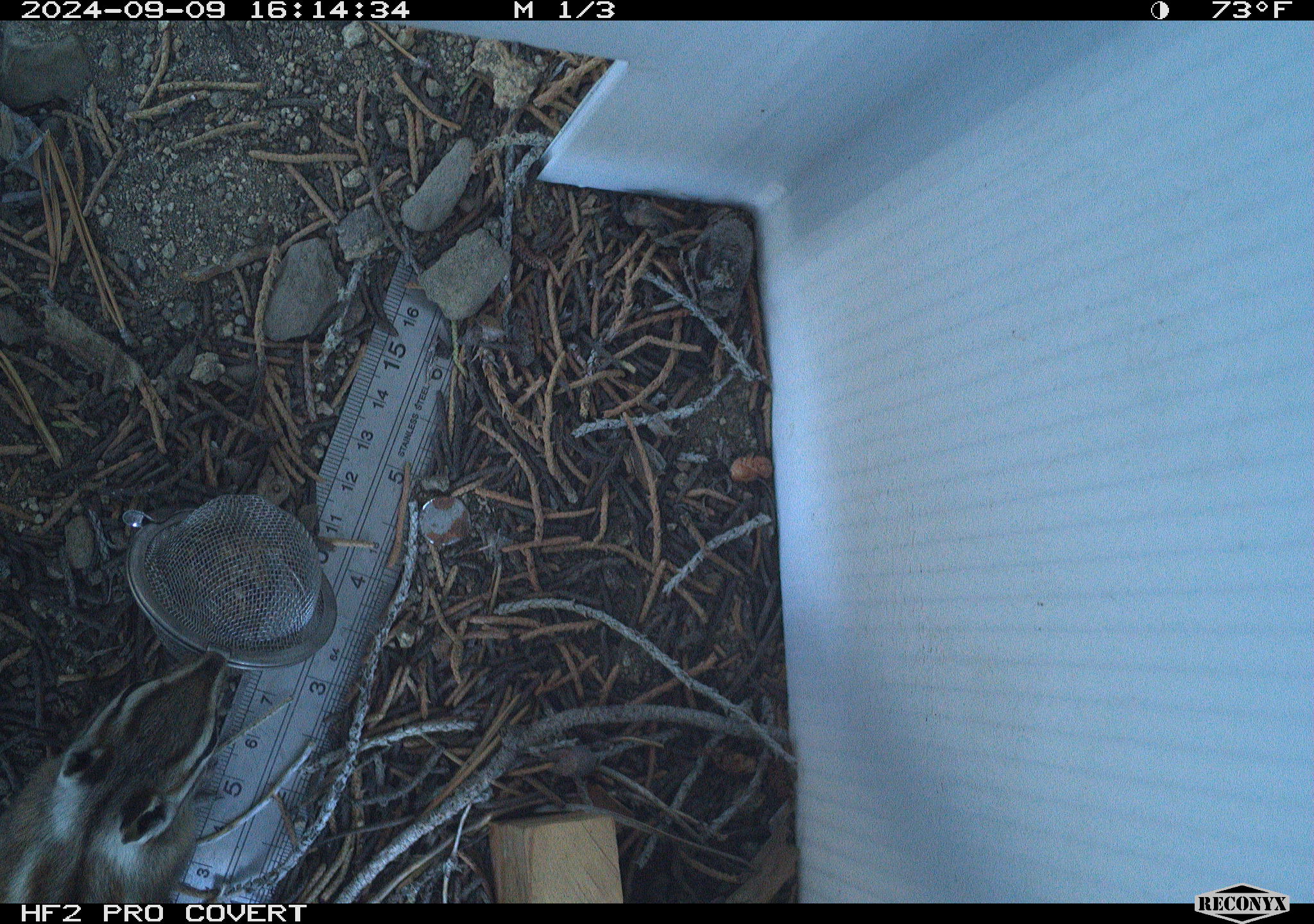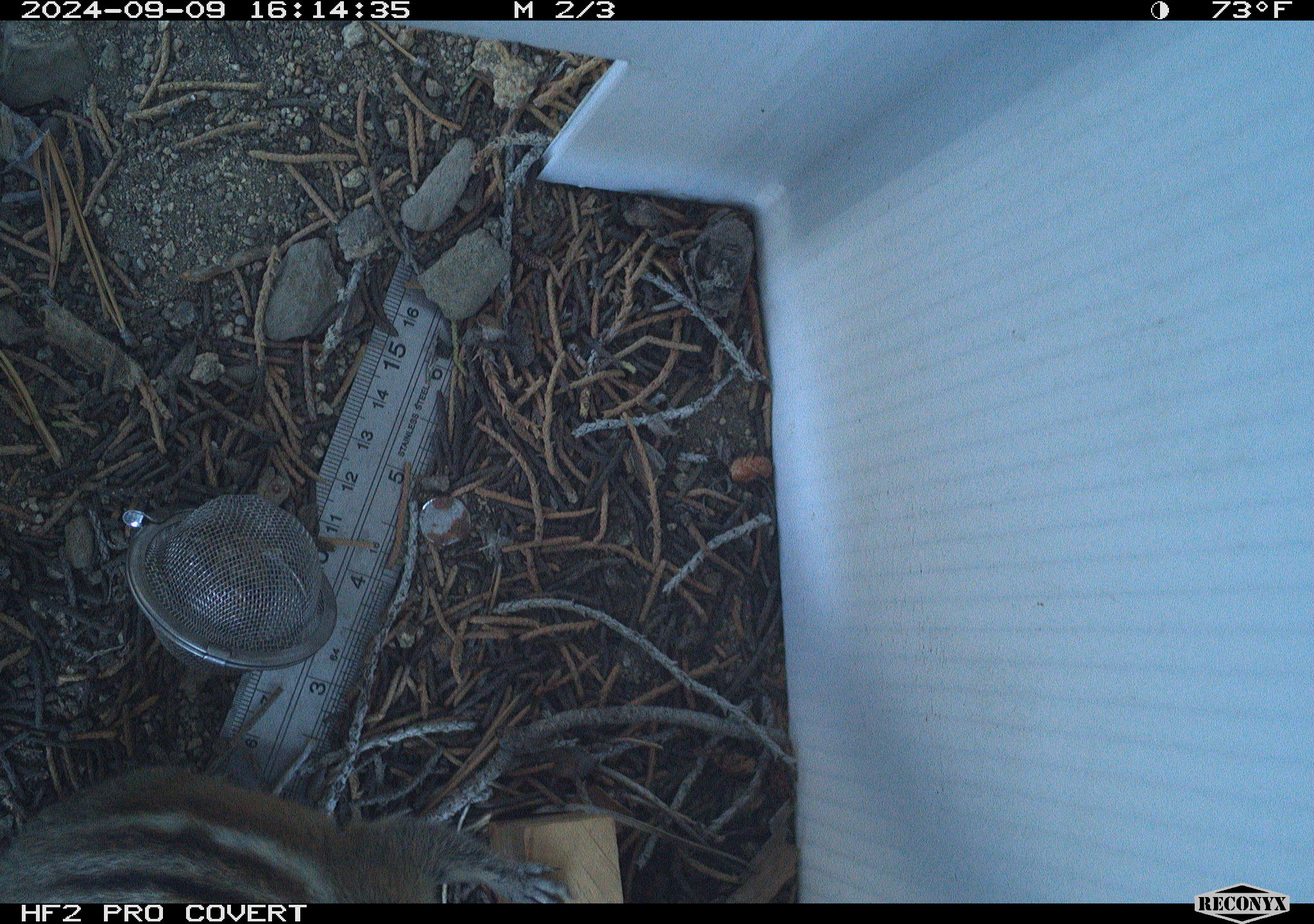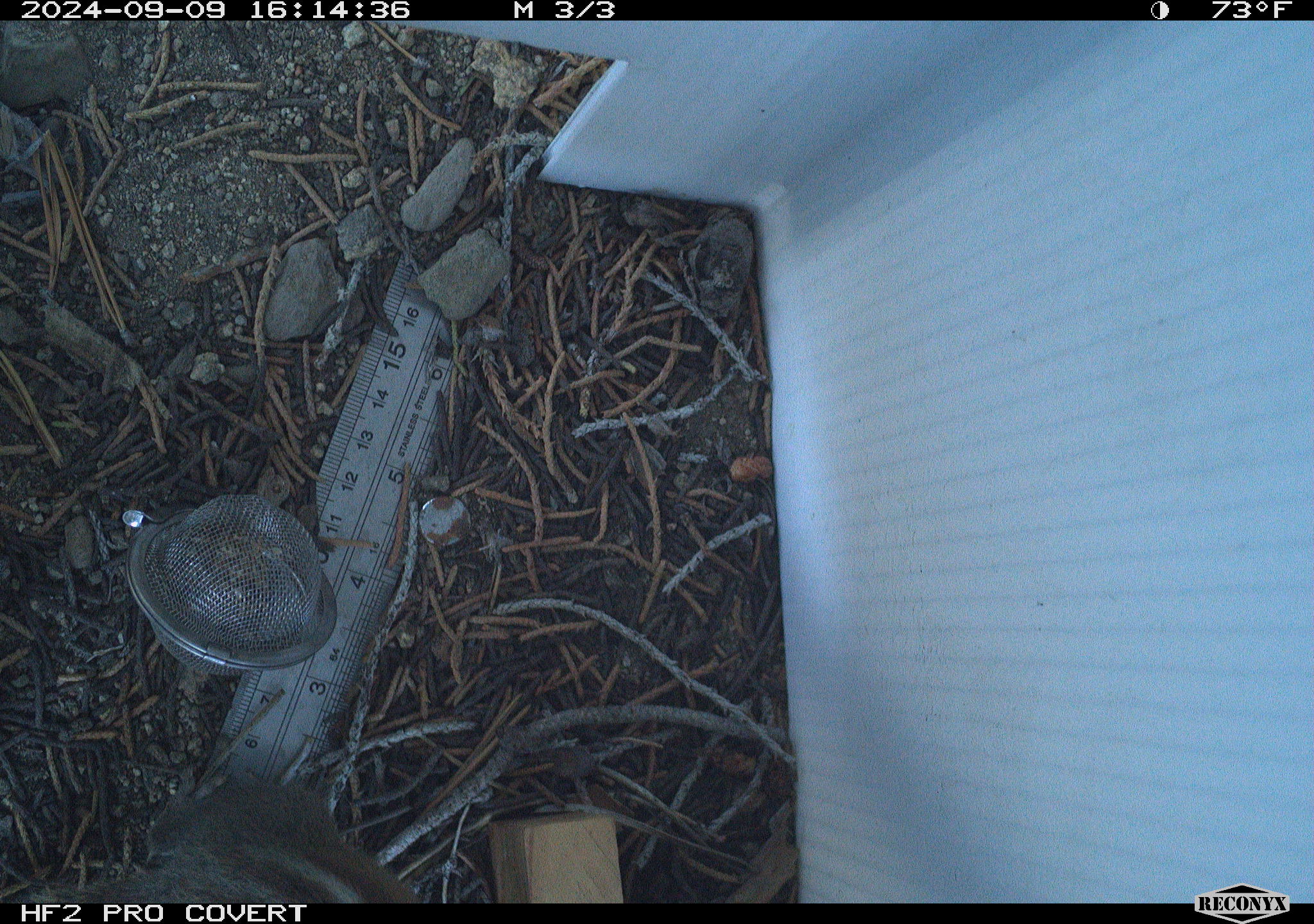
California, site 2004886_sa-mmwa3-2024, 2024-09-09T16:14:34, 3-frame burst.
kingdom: Animalia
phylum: Chordata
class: Mammalia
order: Rodentia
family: Sciuridae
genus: Neotamias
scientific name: Neotamias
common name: western chipmunks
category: neotamias species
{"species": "neotamias species (western chipmunks) (Neotamias)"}